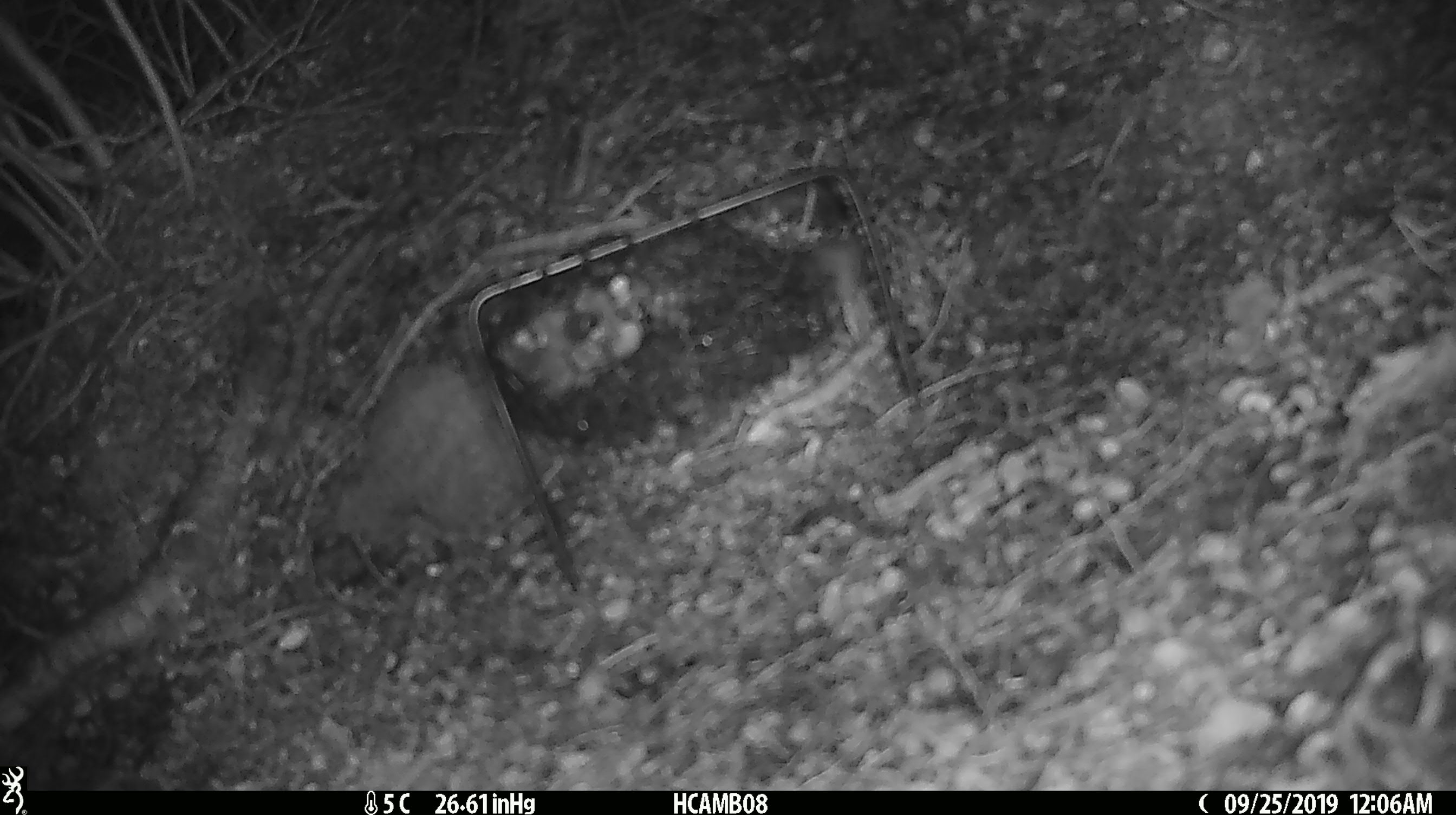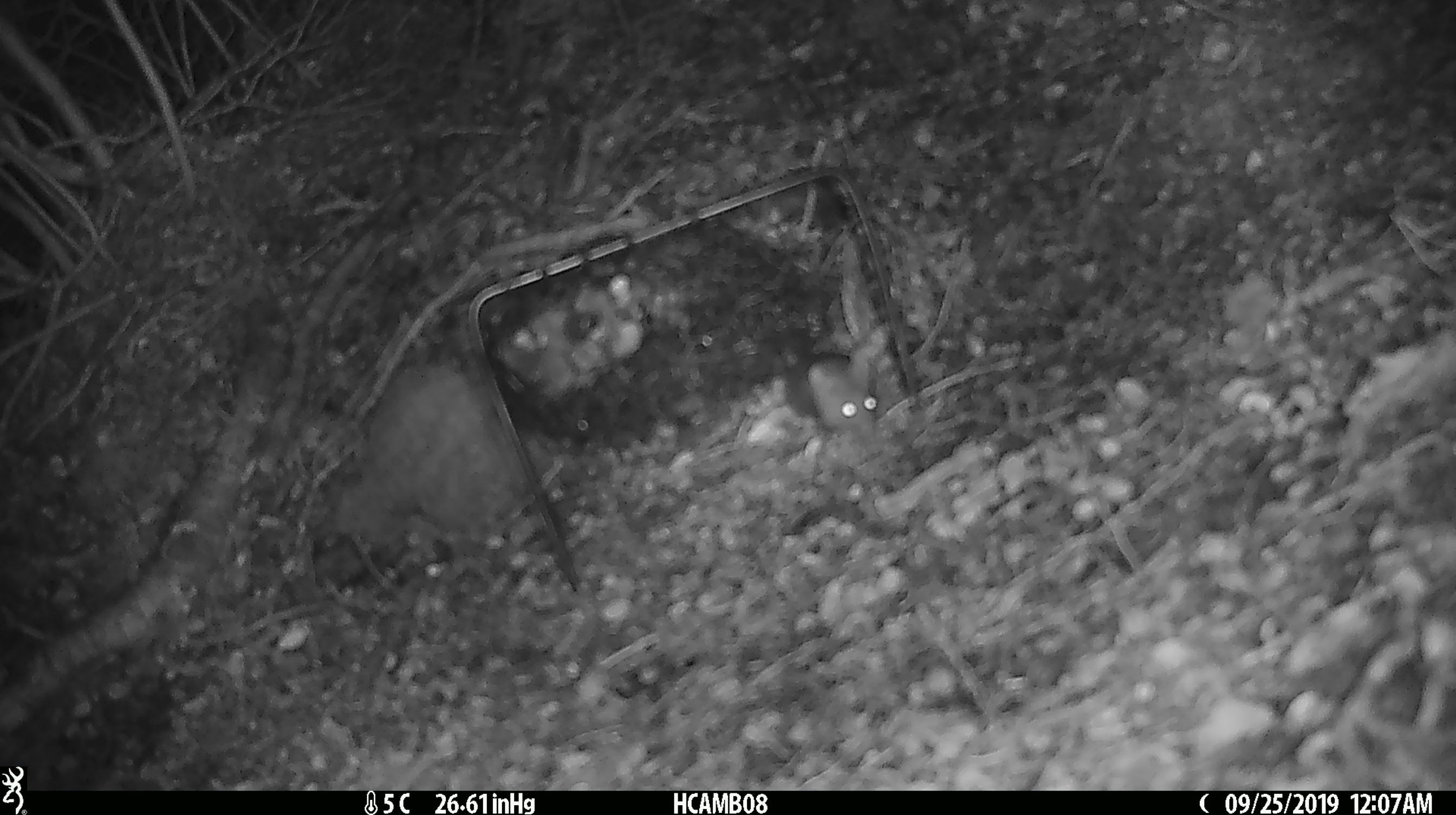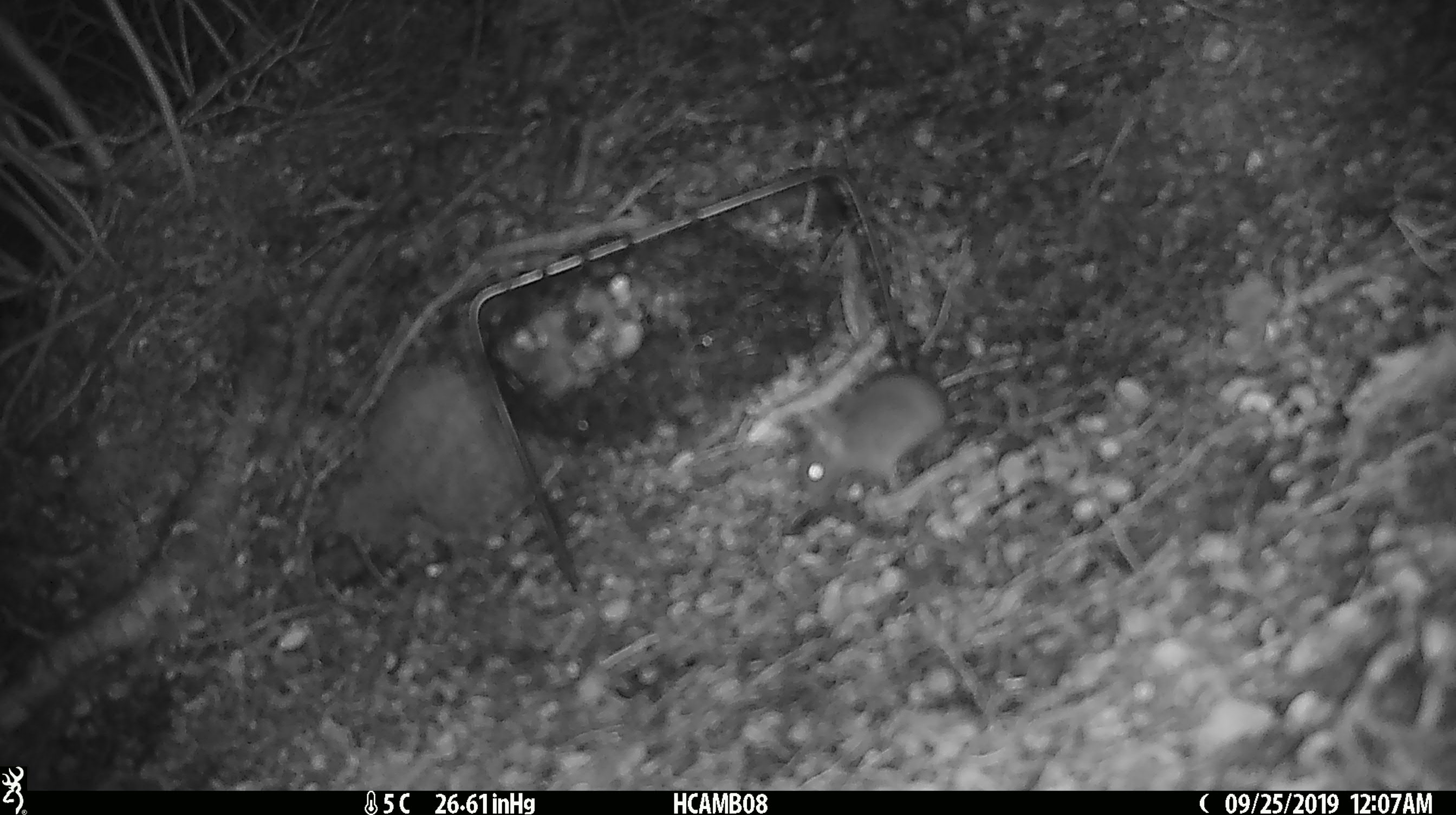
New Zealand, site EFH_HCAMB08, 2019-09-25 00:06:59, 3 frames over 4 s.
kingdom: Animalia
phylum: Chordata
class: Mammalia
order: Rodentia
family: Muridae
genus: Mus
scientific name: Mus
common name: mouse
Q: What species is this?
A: Mouse (Mus).